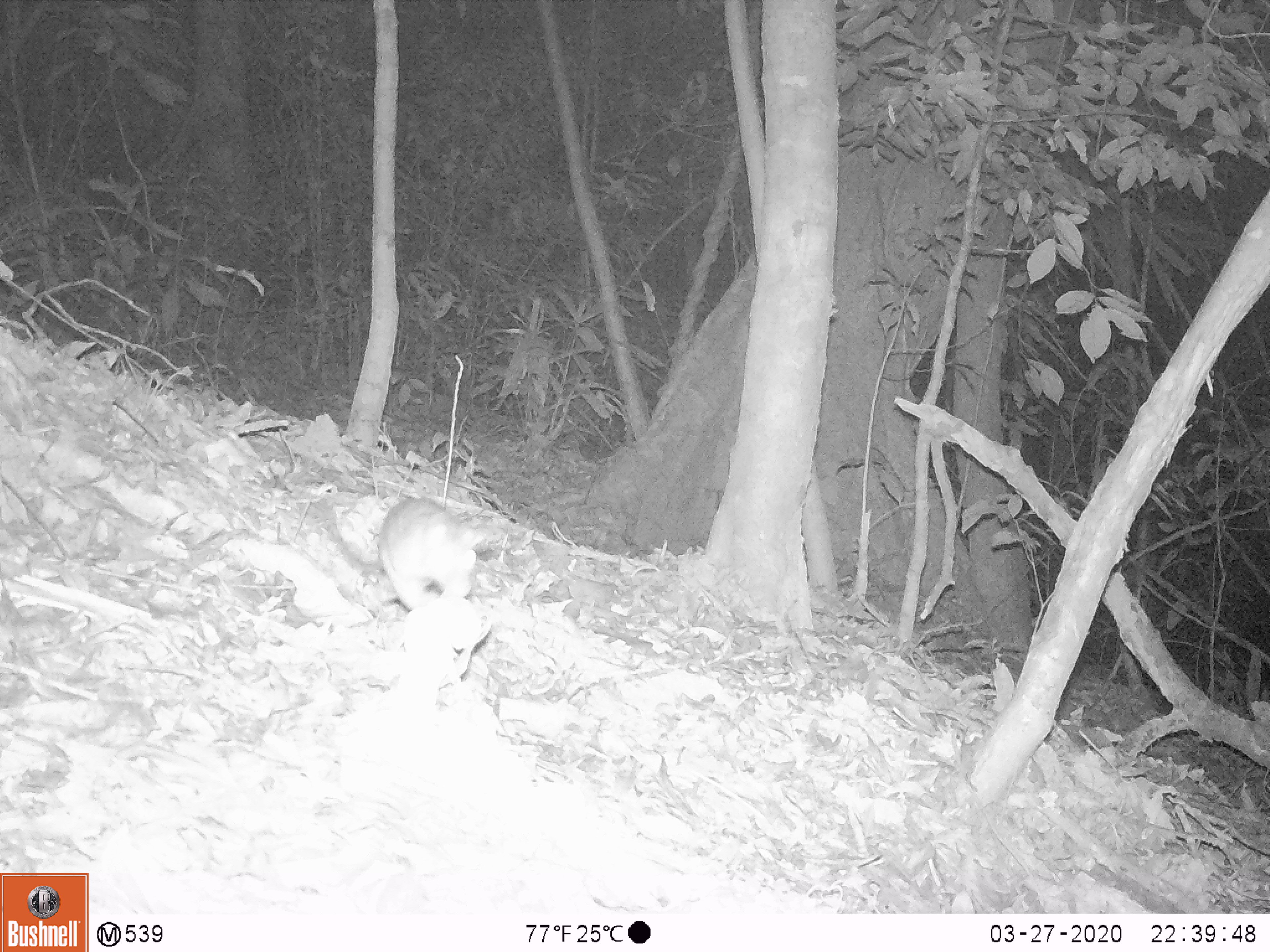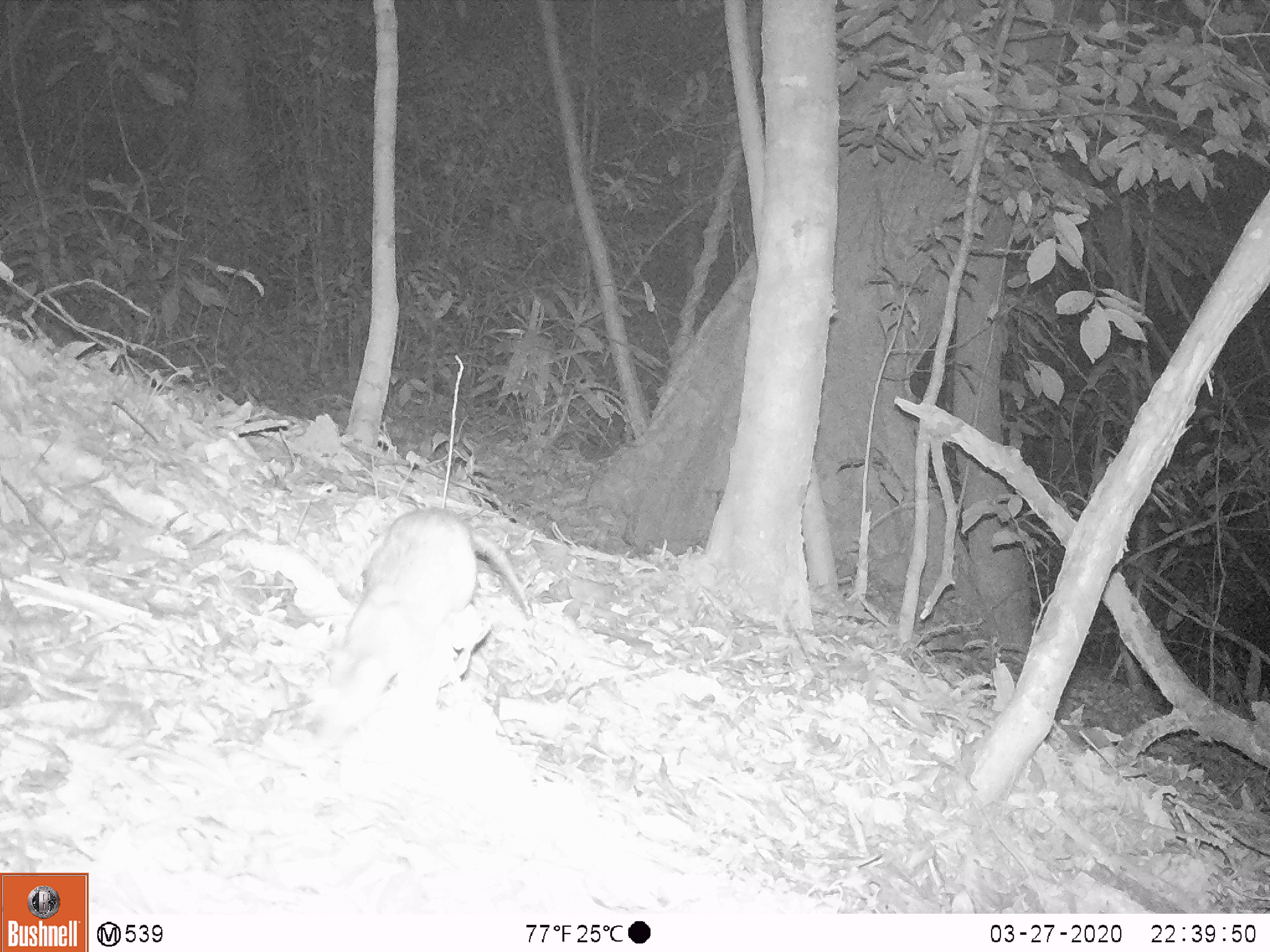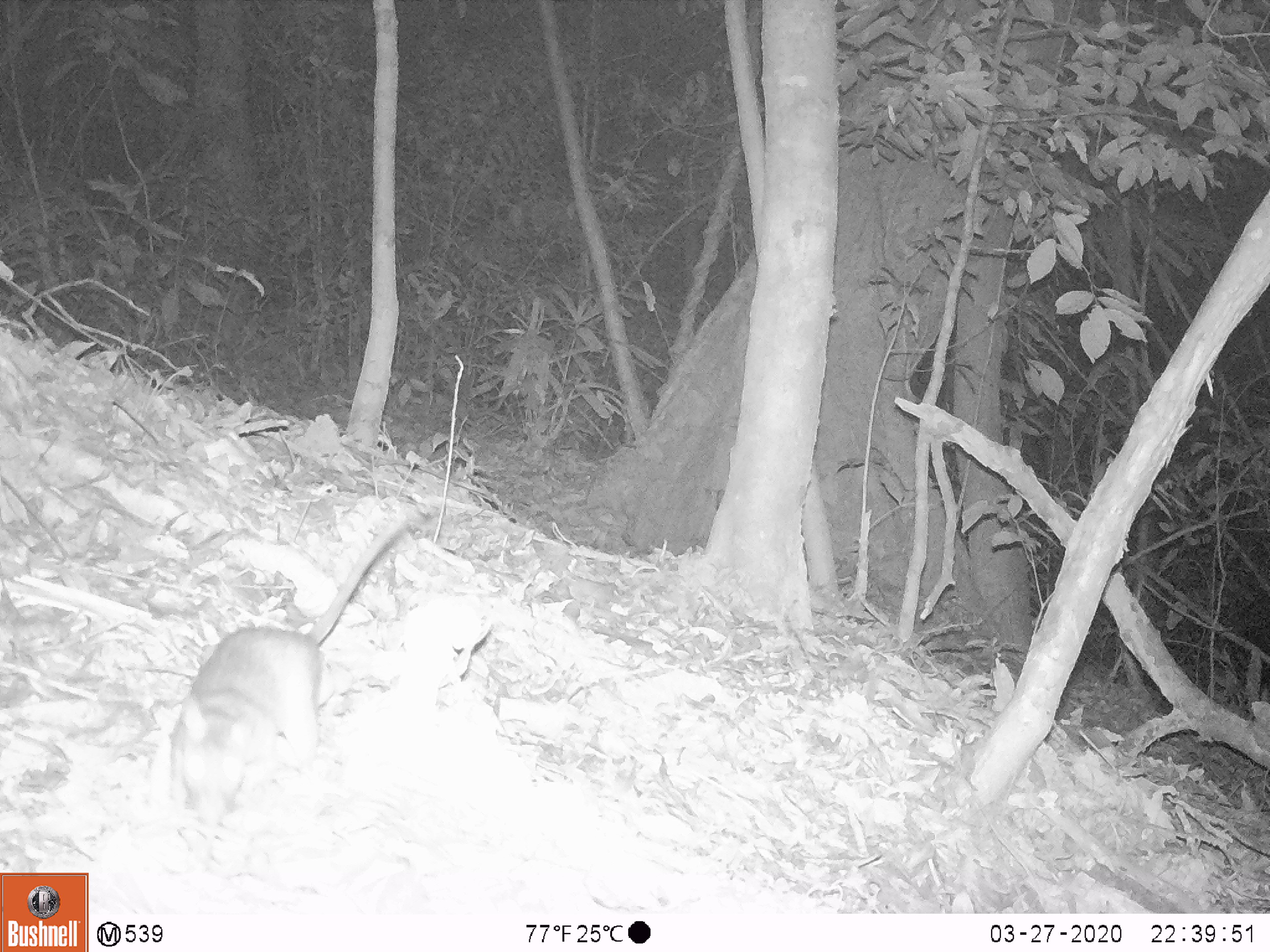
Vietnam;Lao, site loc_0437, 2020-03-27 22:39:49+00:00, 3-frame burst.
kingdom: Animalia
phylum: Chordata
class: Mammalia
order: Rodentia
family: Muridae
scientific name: Muridae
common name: old-world mice and rats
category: unidentified murid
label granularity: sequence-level